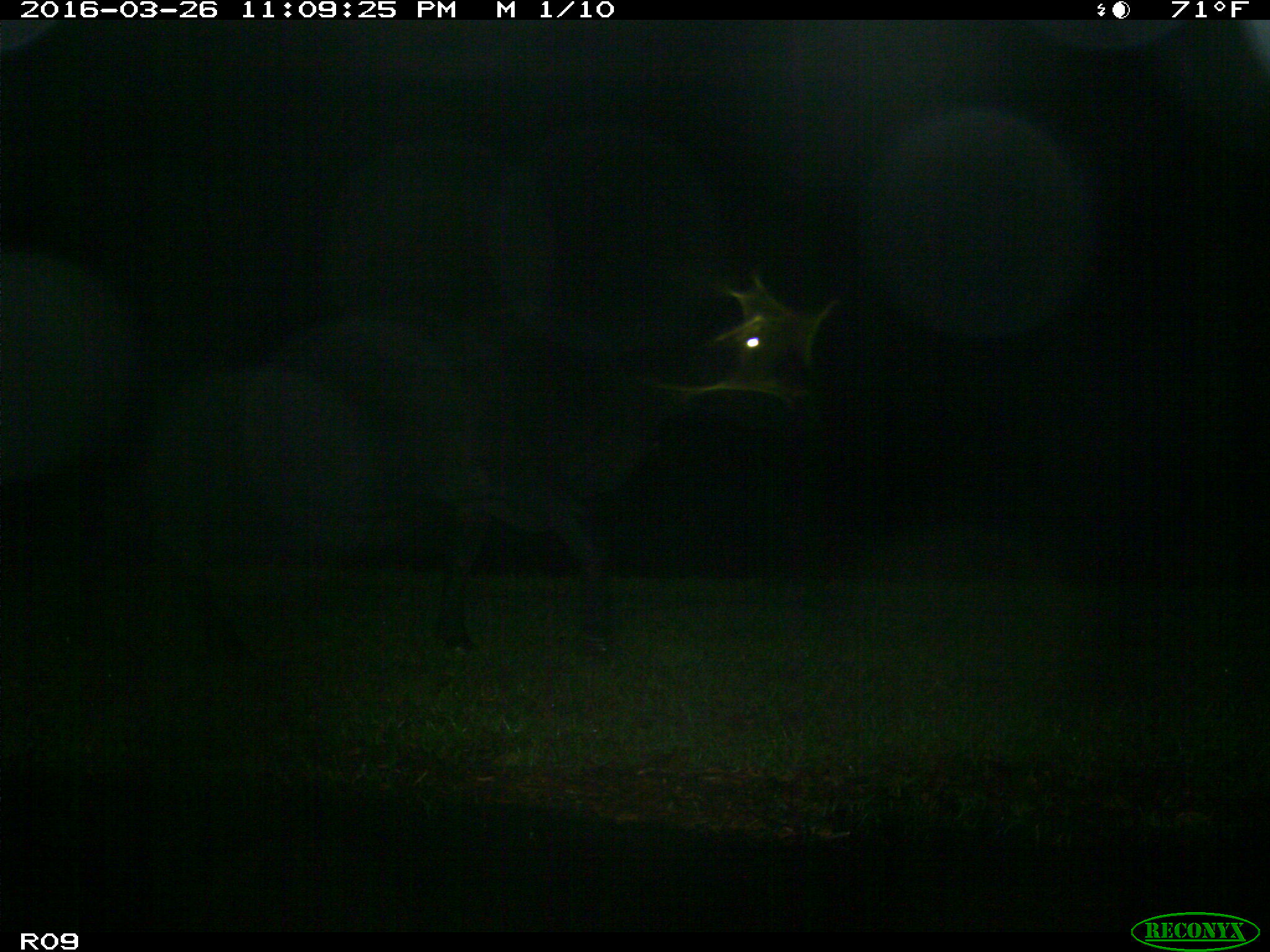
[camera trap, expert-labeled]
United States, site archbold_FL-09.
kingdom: Animalia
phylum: Chordata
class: Mammalia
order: Artiodactyla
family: Bovidae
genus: Bos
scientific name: Bos taurus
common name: domestic cow